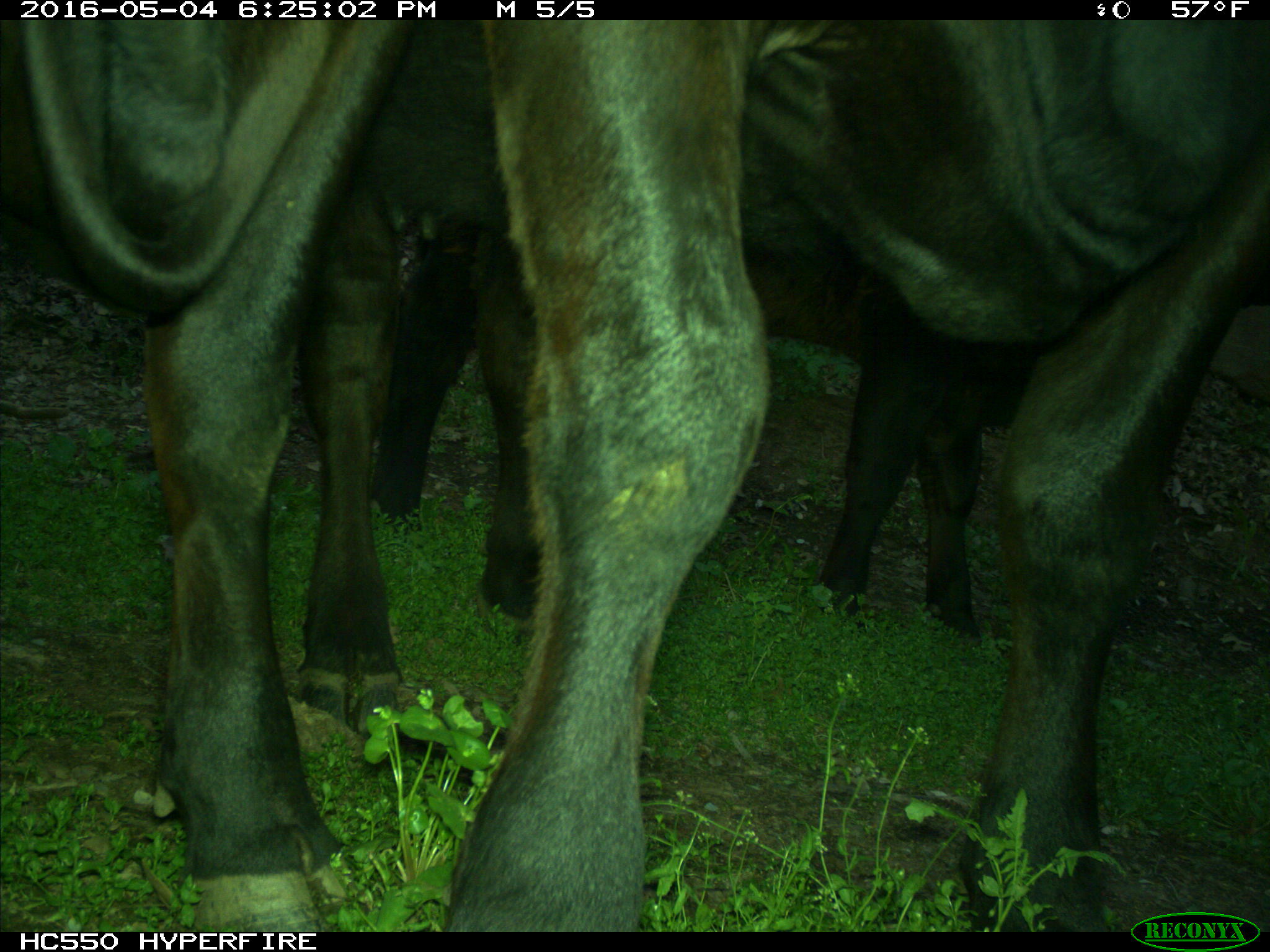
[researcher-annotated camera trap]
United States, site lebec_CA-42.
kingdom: Animalia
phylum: Chordata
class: Mammalia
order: Artiodactyla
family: Bovidae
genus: Bos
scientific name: Bos taurus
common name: domestic cow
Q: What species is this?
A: Bos taurus (domestic cow).